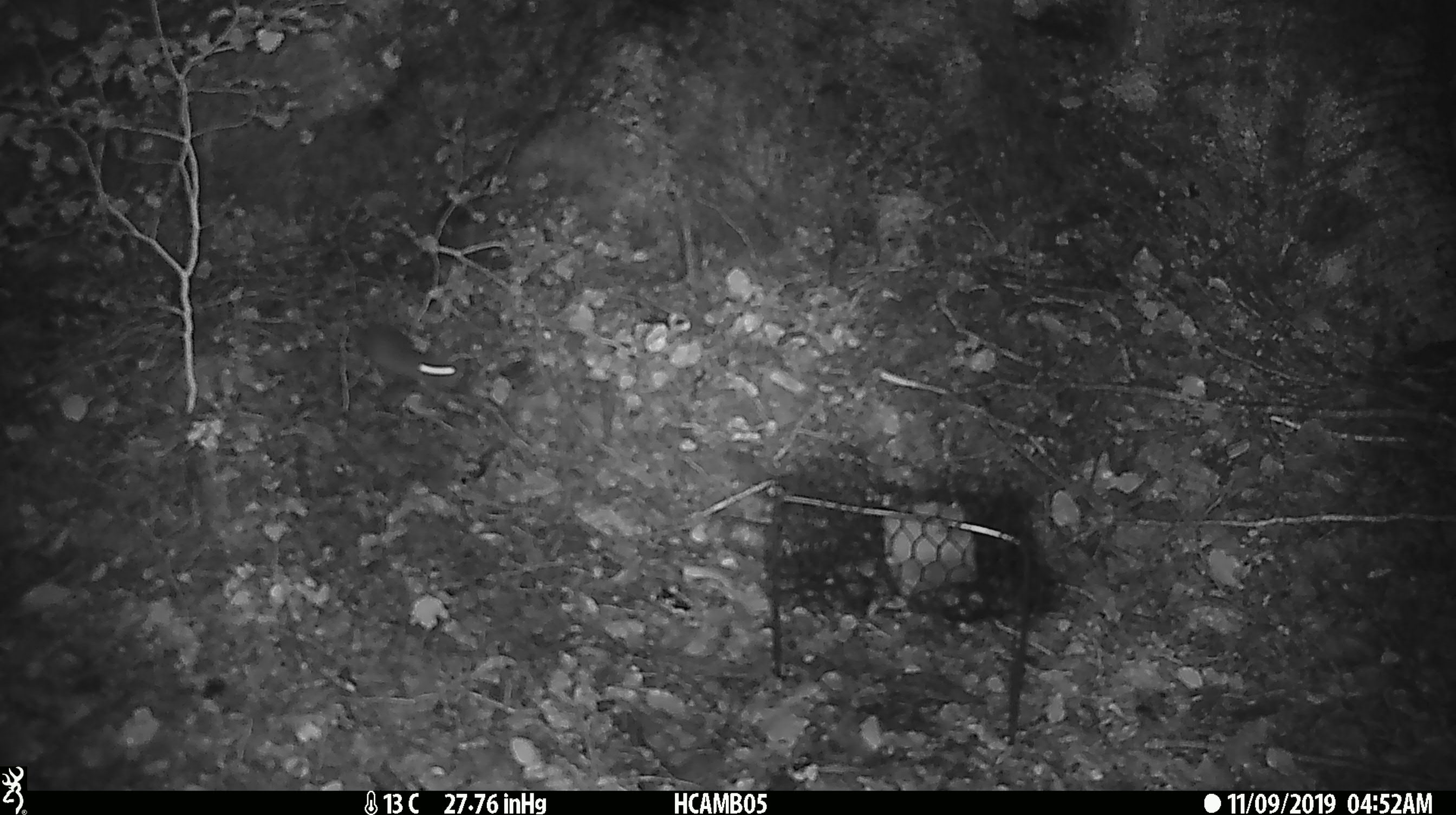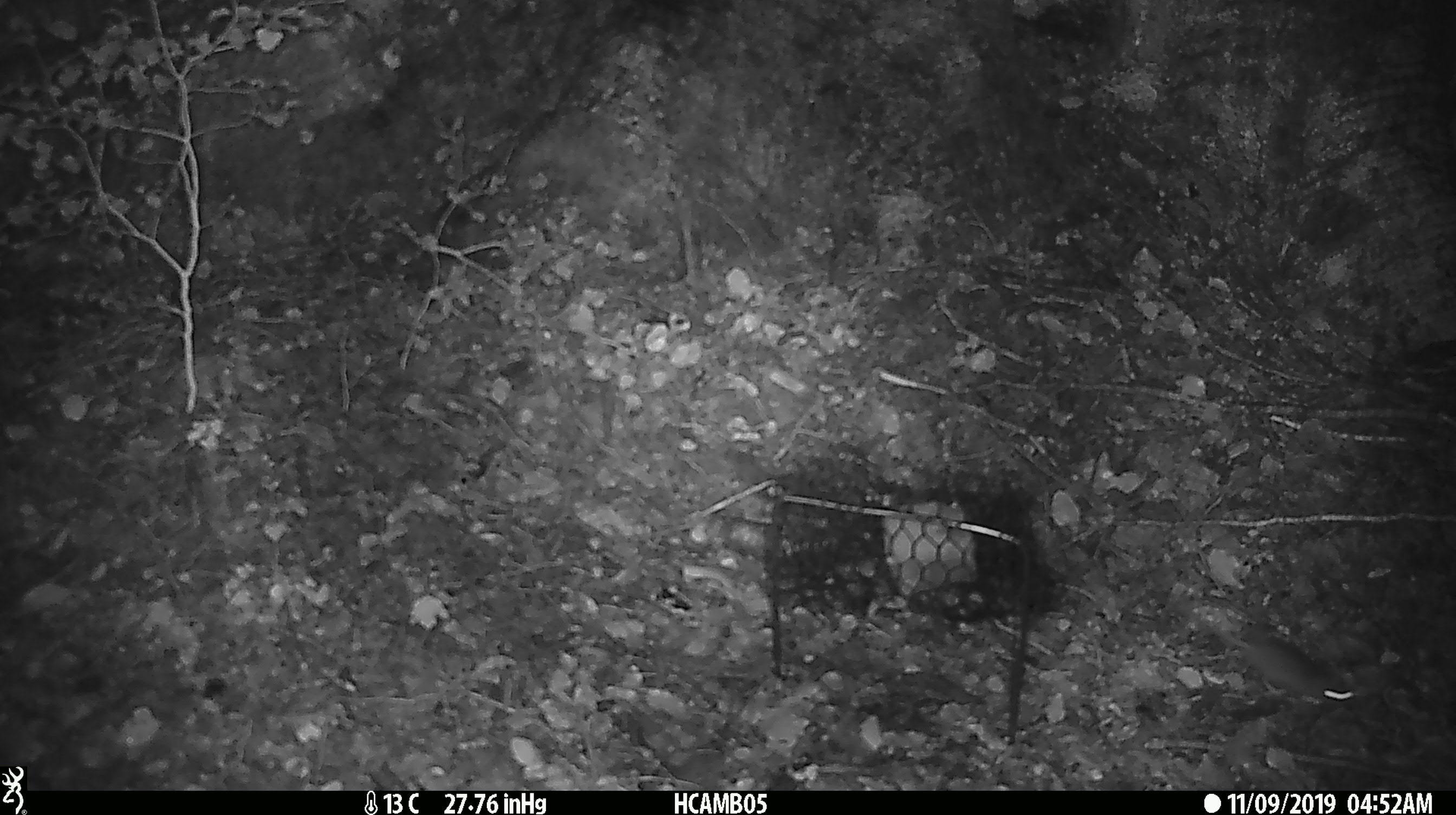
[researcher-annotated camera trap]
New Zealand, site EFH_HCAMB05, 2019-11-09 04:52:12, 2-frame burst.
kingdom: Animalia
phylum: Chordata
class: Mammalia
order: Rodentia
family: Muridae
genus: Mus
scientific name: Mus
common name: mouse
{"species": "mouse (Mus)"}